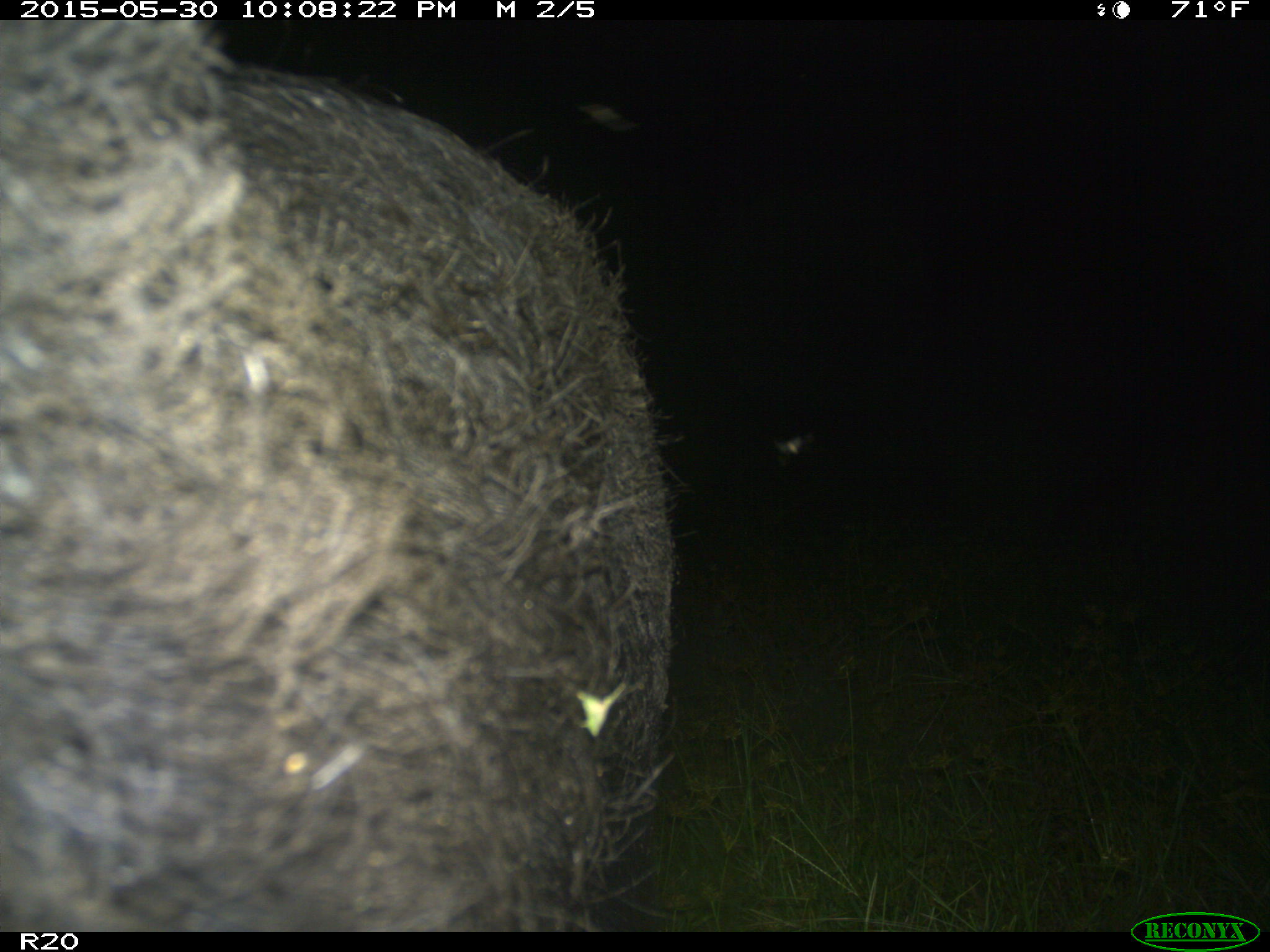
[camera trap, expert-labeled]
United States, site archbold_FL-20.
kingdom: Animalia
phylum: Chordata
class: Mammalia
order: Artiodactyla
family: Suidae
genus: Sus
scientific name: Sus scrofa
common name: wild boar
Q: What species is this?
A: Sus scrofa (wild boar).